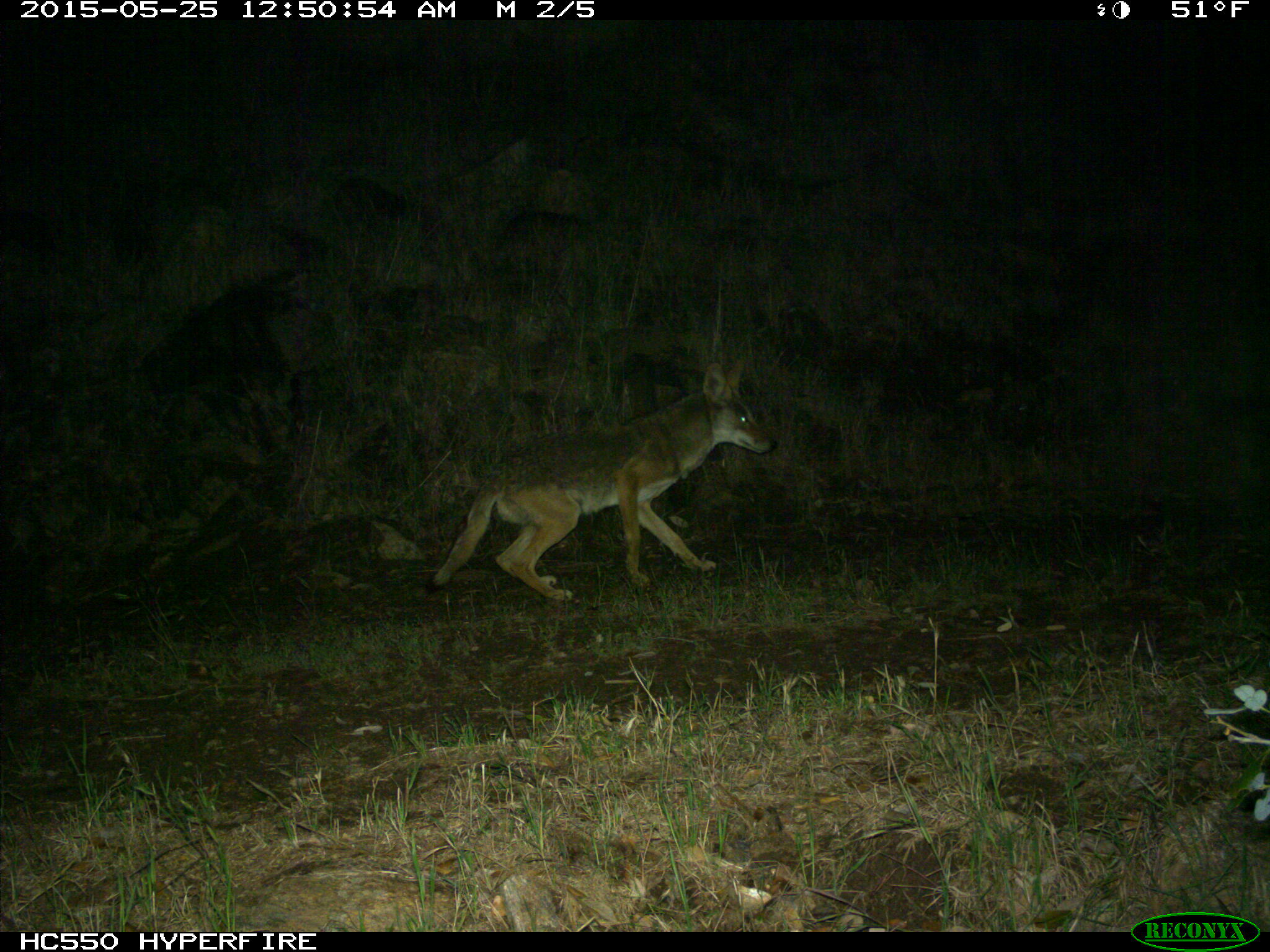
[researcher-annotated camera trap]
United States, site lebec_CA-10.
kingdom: Animalia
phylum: Chordata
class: Mammalia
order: Carnivora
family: Canidae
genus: Canis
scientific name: Canis latrans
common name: coyote